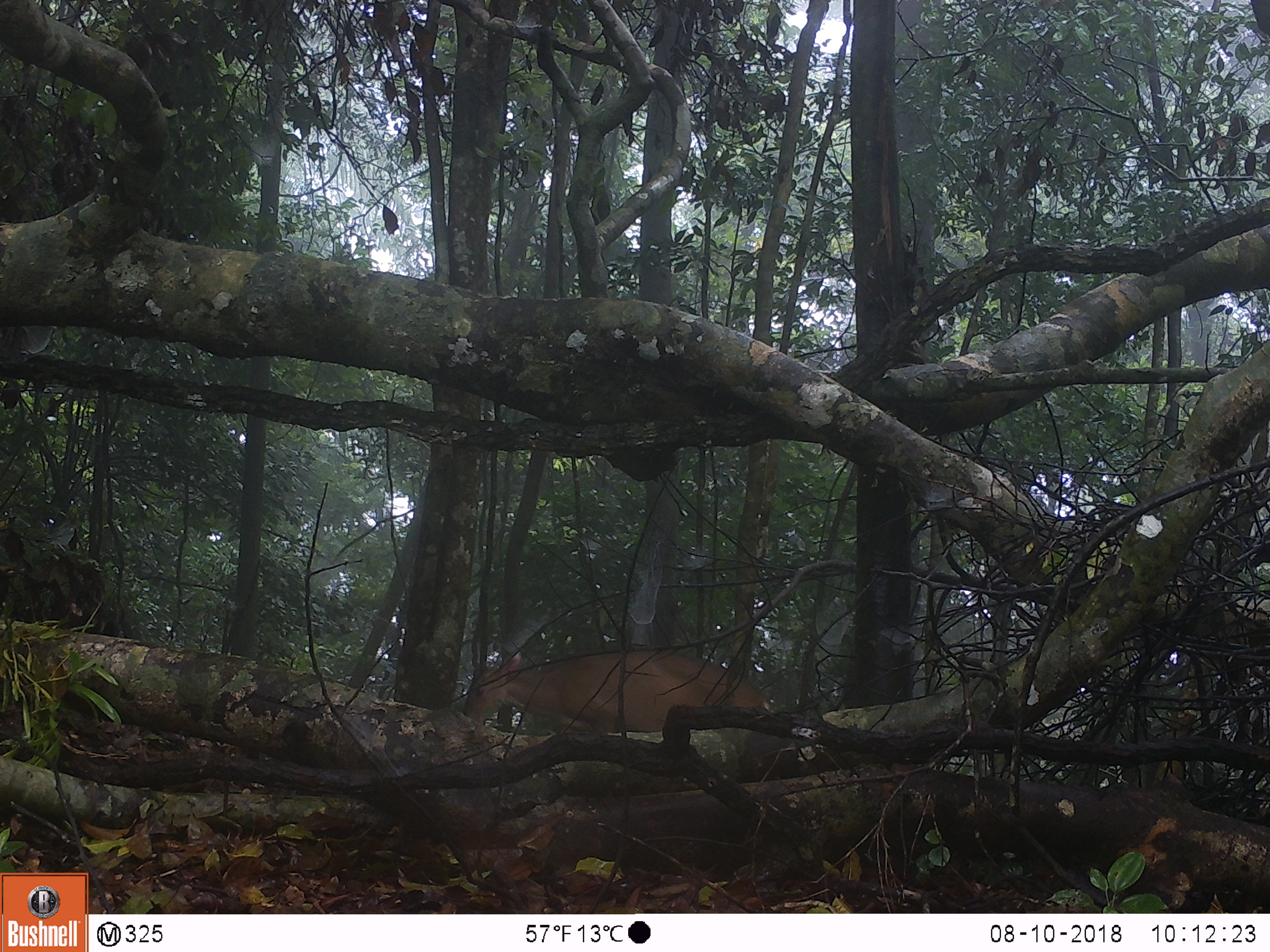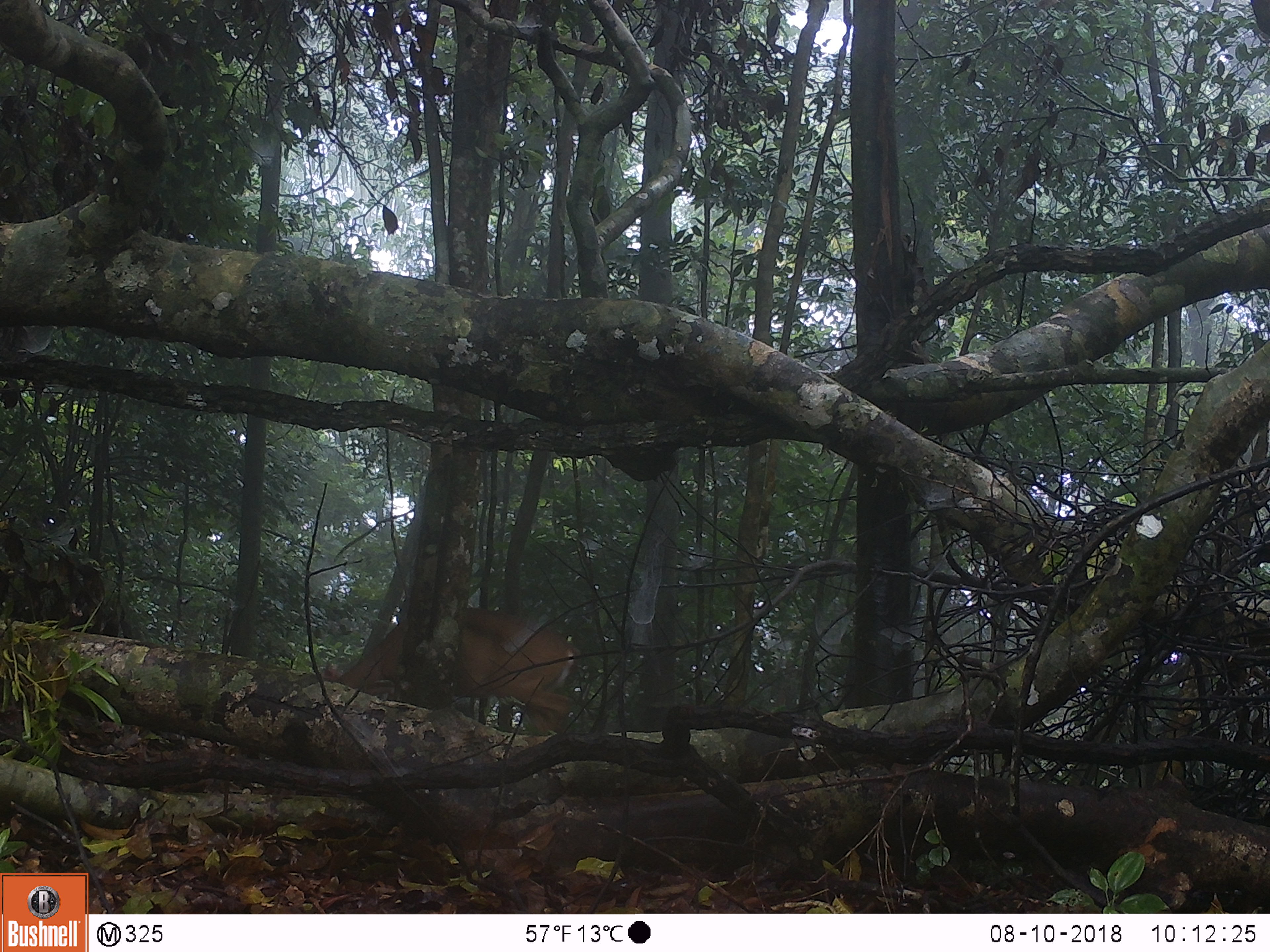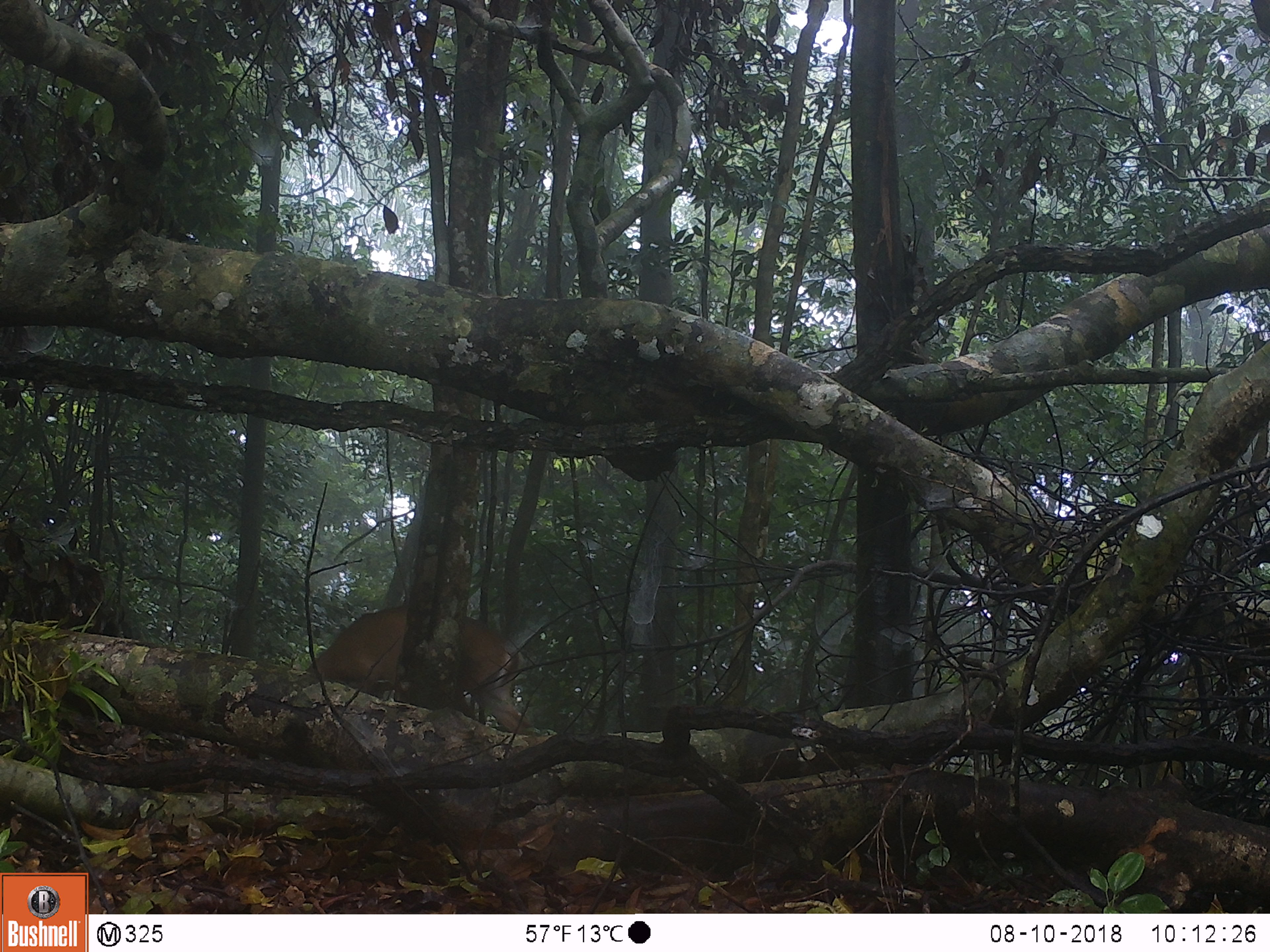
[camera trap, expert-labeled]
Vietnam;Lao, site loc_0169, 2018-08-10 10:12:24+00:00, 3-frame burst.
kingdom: Animalia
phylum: Chordata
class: Mammalia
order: Artiodactyla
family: Cervidae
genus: Muntiacus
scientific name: Muntiacus vuquangensis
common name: large-antlered muntjac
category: large antlered muntjac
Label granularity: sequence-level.